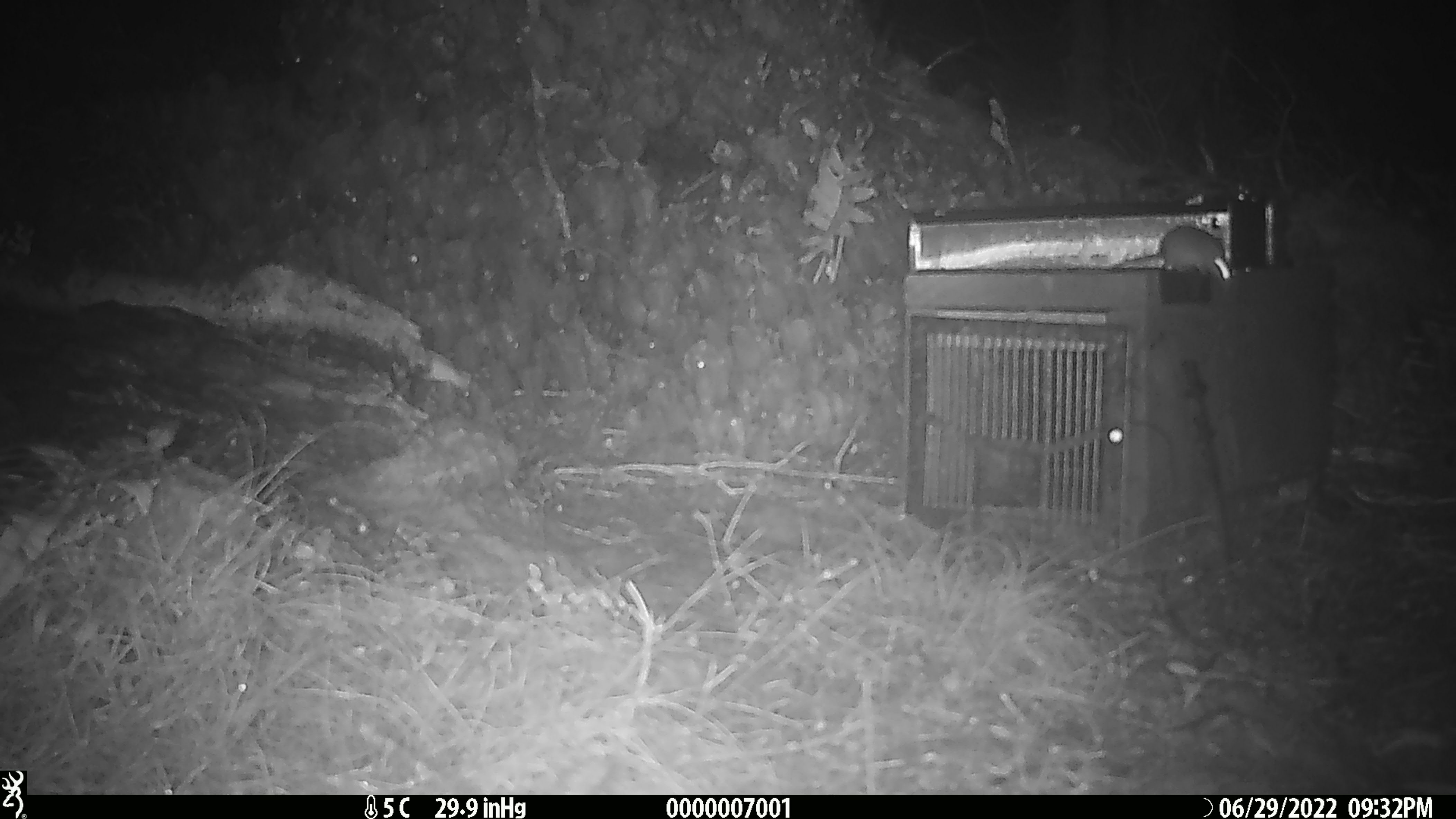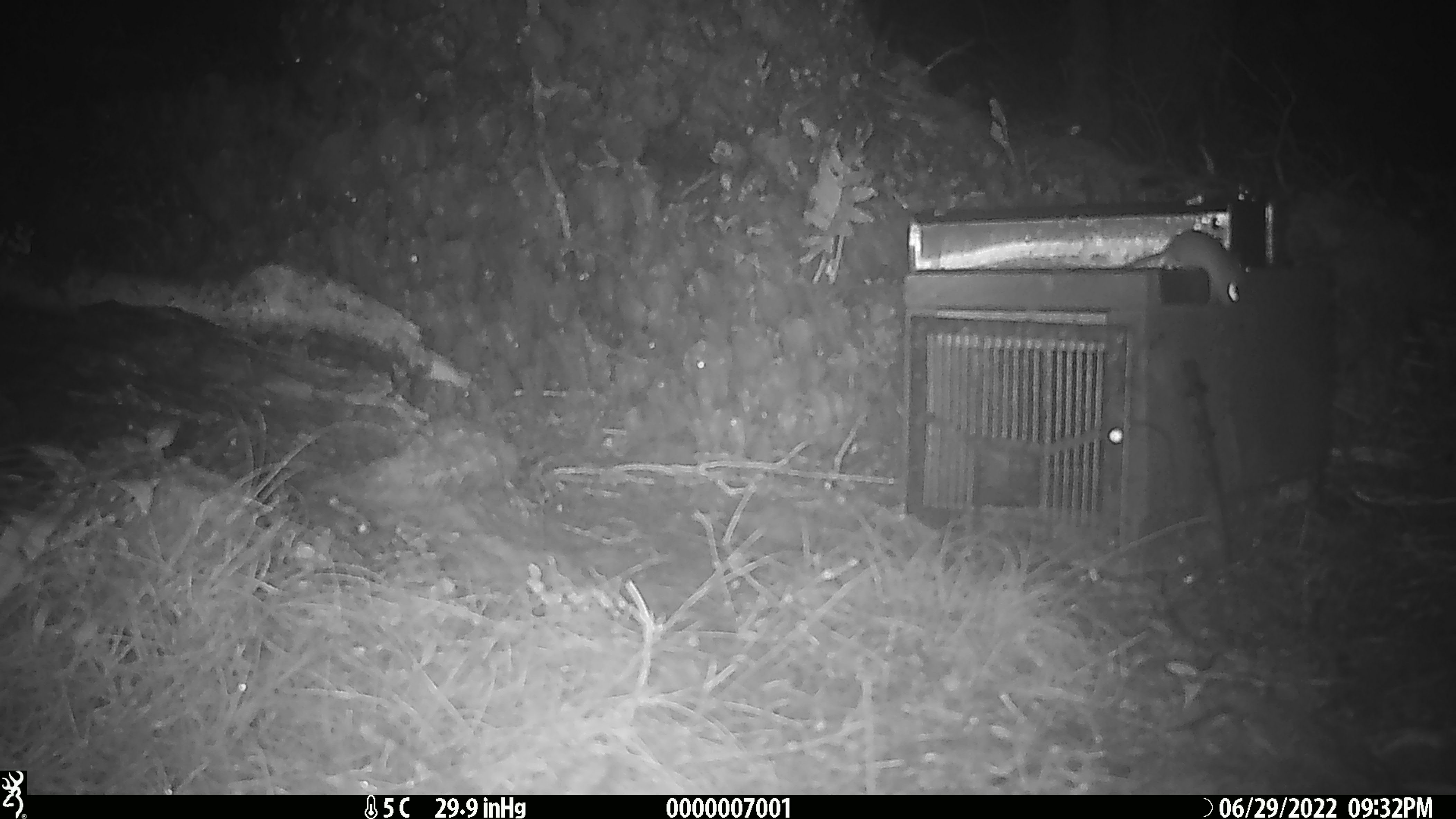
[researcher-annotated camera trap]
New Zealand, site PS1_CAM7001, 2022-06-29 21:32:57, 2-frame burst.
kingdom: Animalia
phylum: Chordata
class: Mammalia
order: Rodentia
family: Muridae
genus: Mus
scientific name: Mus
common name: mouse